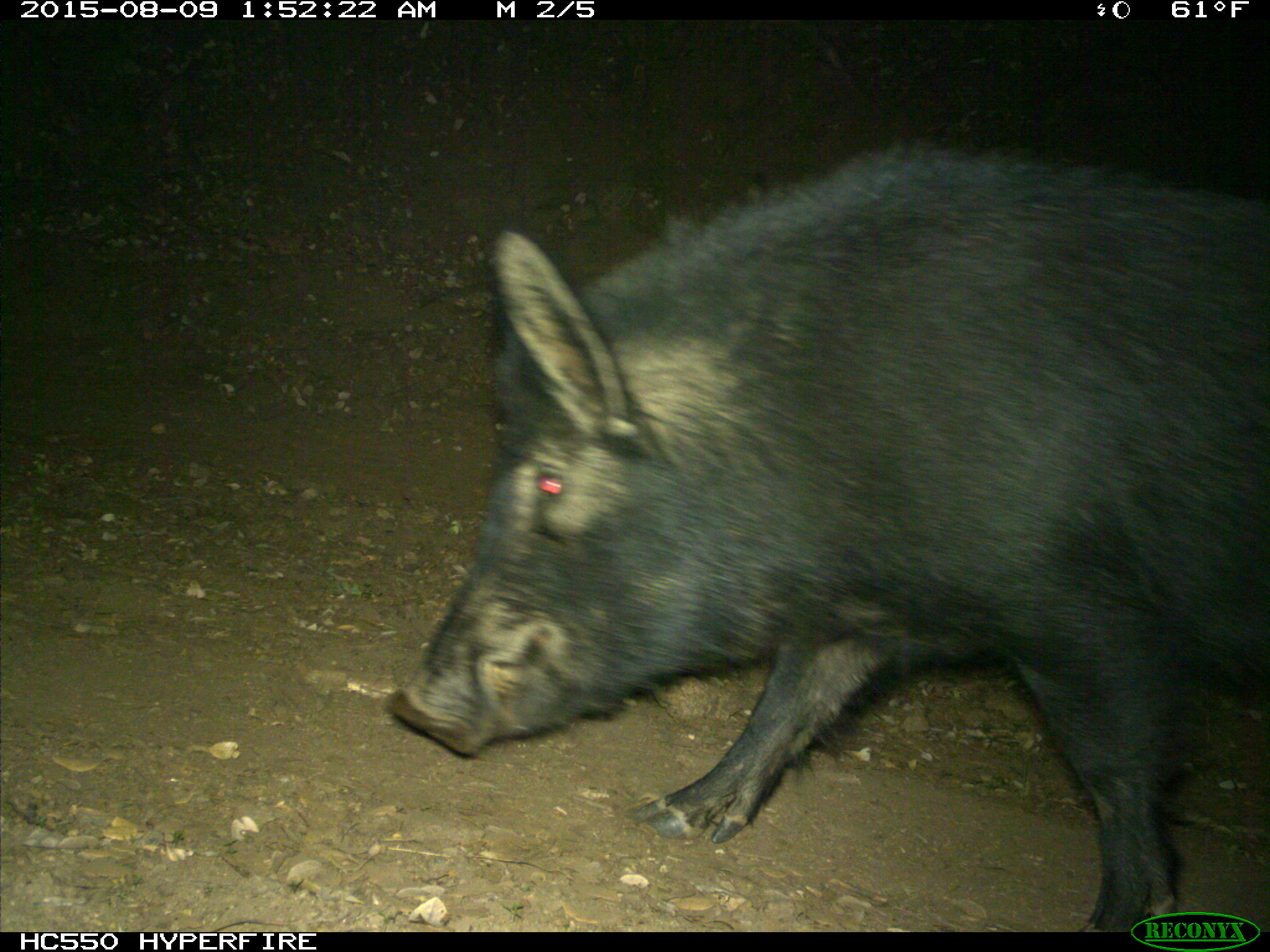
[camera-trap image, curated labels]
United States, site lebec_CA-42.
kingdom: Animalia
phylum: Chordata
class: Mammalia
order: Artiodactyla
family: Suidae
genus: Sus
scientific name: Sus scrofa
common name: wild boar